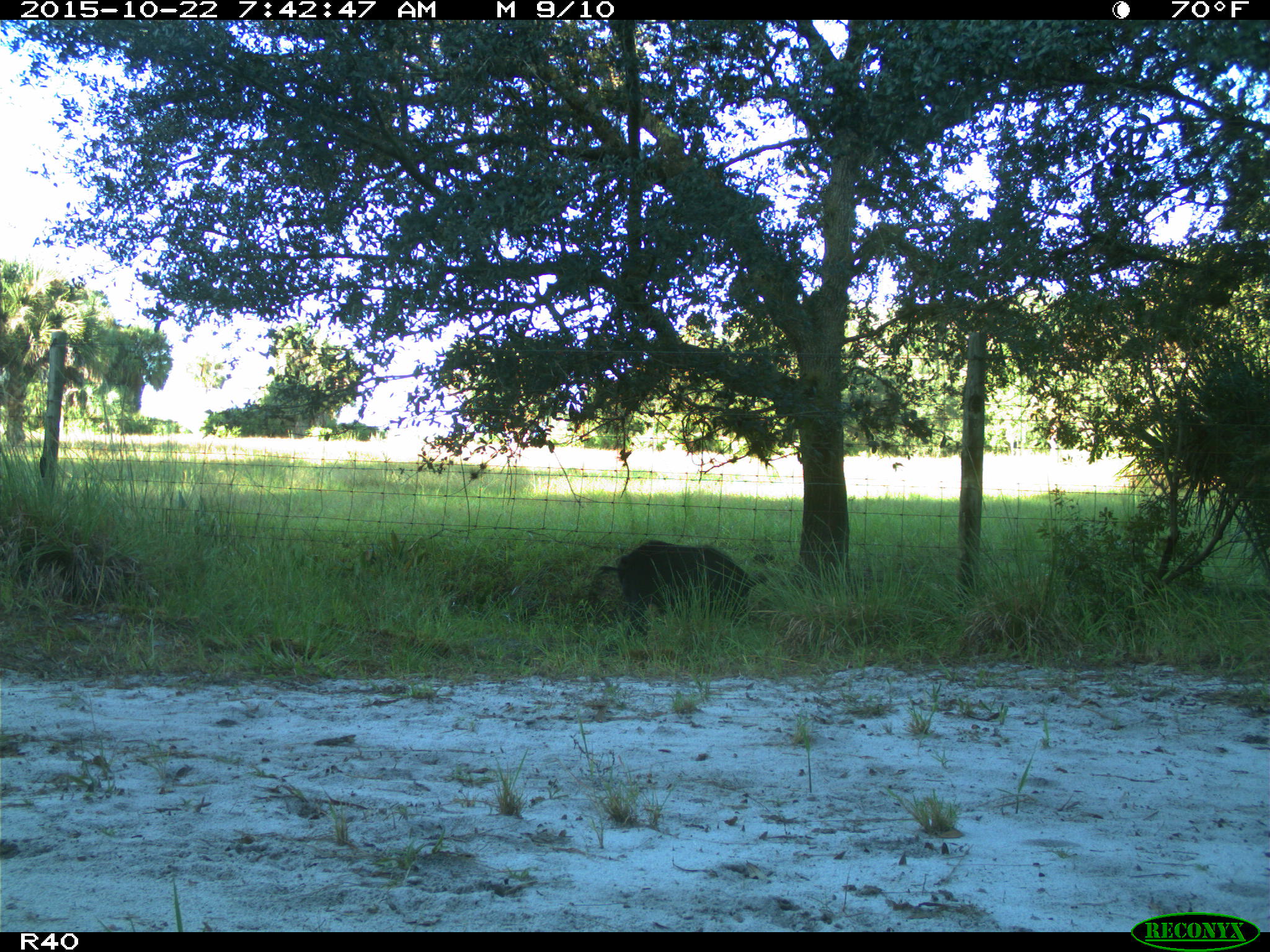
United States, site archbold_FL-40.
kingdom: Animalia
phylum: Chordata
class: Mammalia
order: Artiodactyla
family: Suidae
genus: Sus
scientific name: Sus scrofa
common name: wild boar